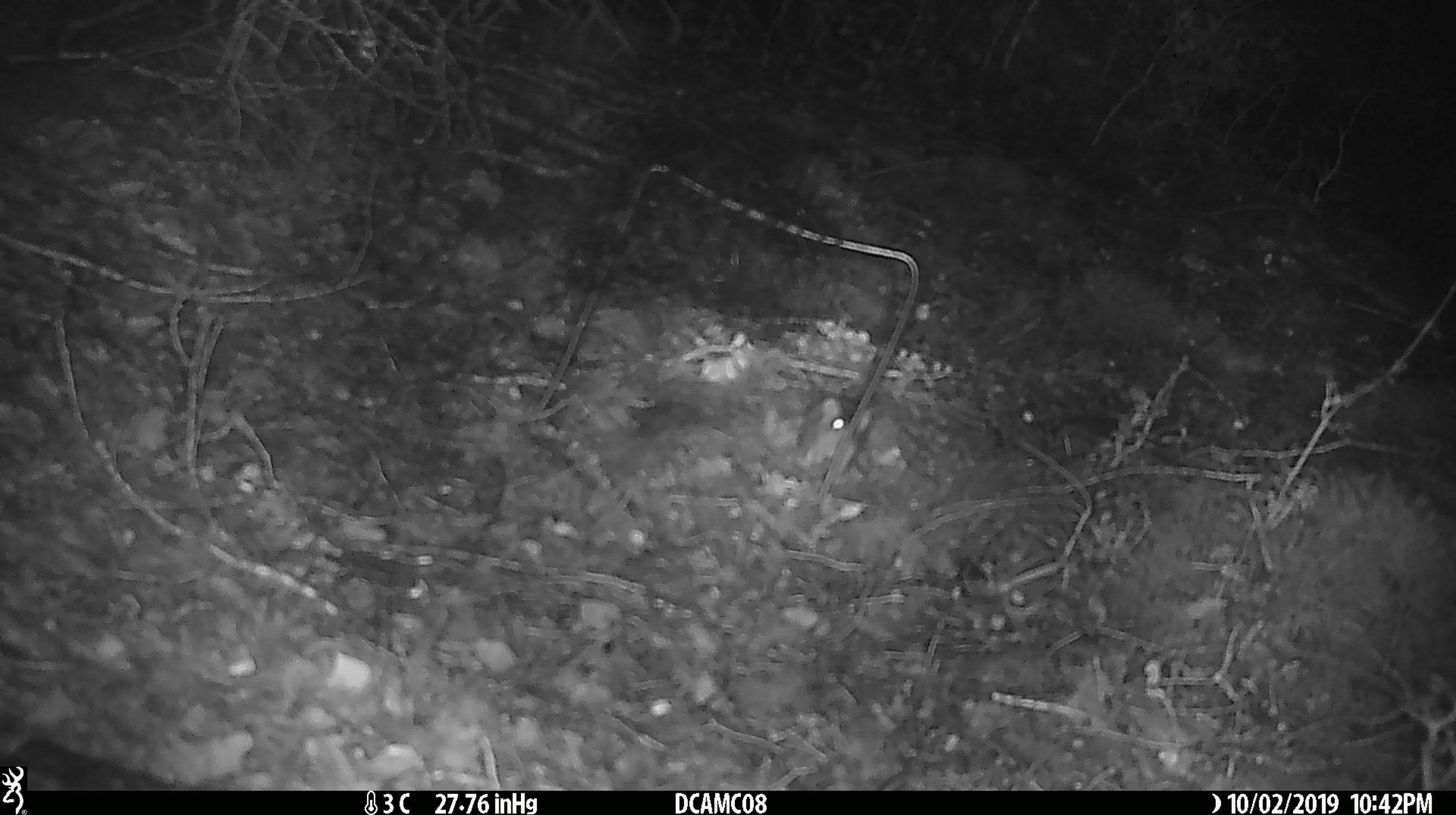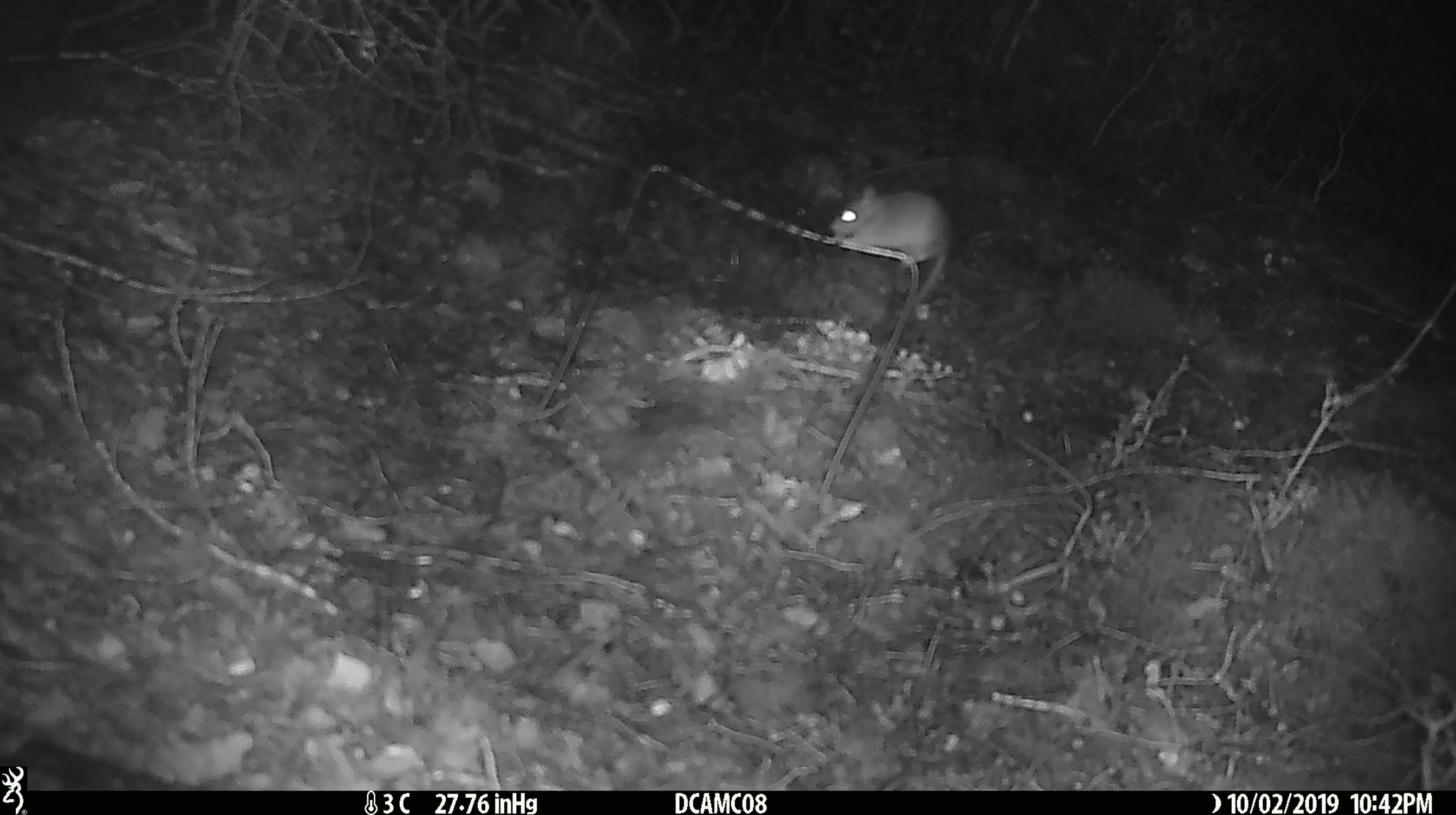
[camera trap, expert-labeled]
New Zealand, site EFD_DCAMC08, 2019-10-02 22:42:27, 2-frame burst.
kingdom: Animalia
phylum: Chordata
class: Mammalia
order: Rodentia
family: Muridae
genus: Mus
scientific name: Mus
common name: mouse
Mouse (Mus).